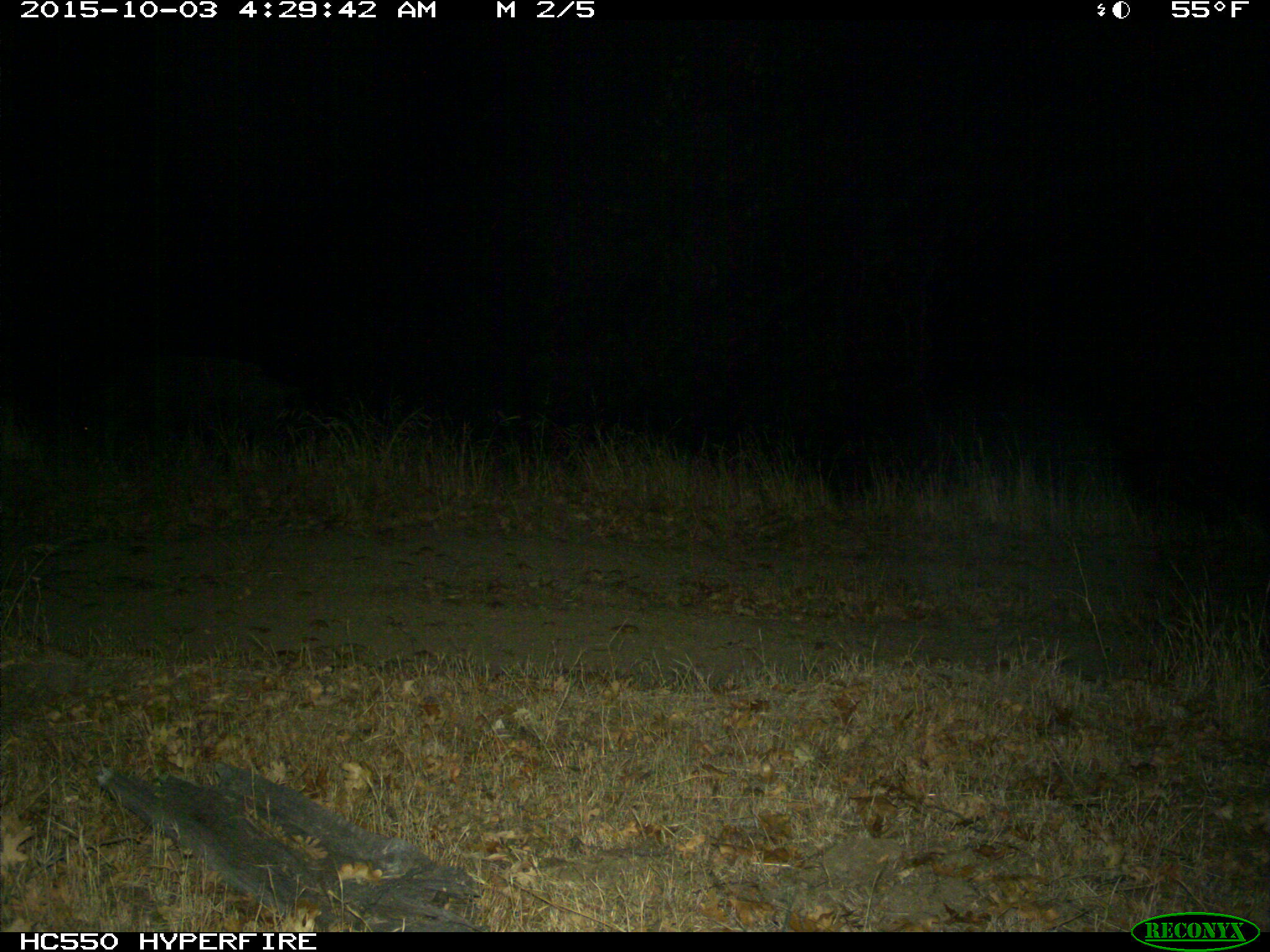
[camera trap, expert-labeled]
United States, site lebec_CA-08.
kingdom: Animalia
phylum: Chordata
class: Mammalia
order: Artiodactyla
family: Suidae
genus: Sus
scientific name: Sus scrofa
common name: wild boar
Sus scrofa (wild boar).